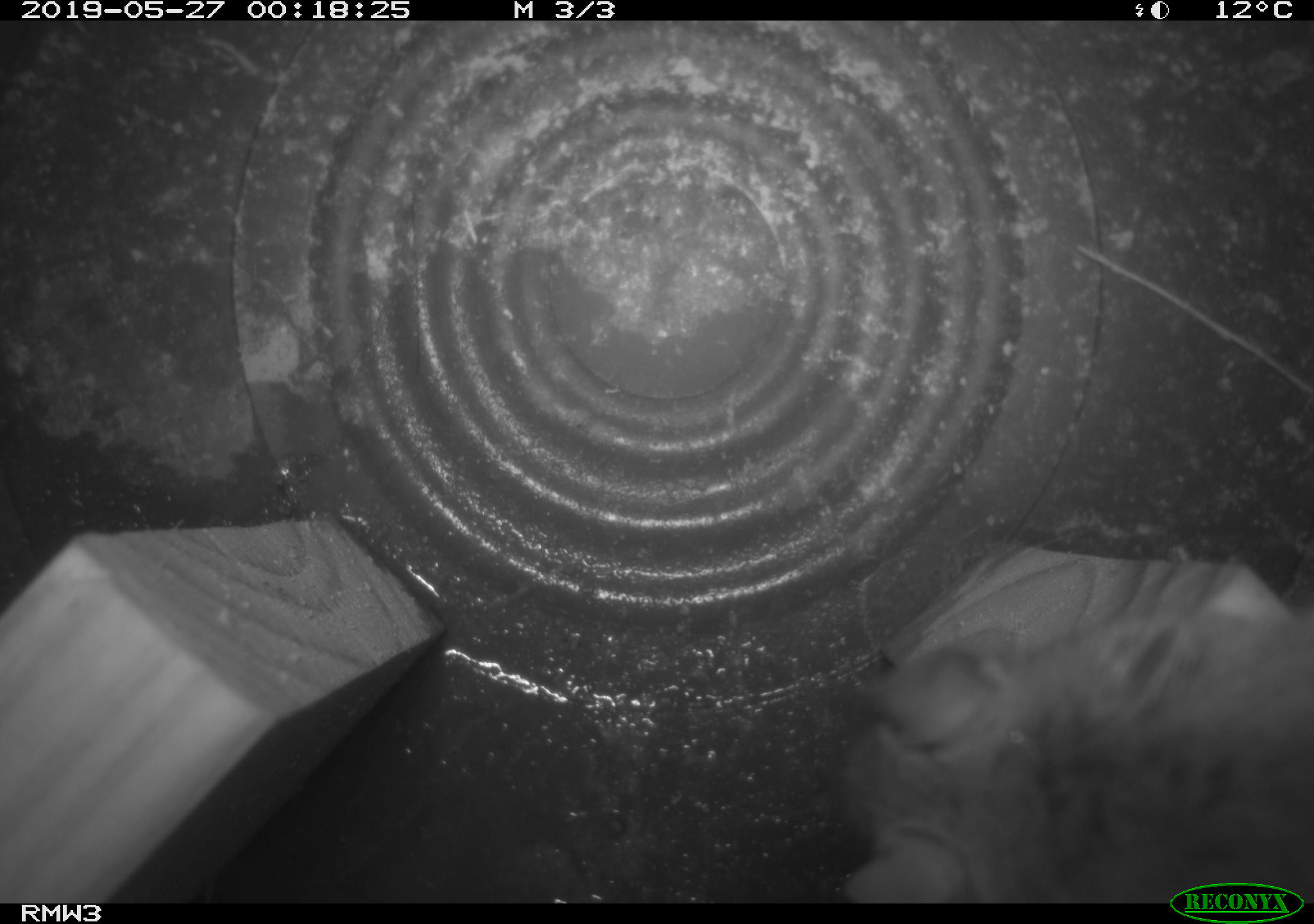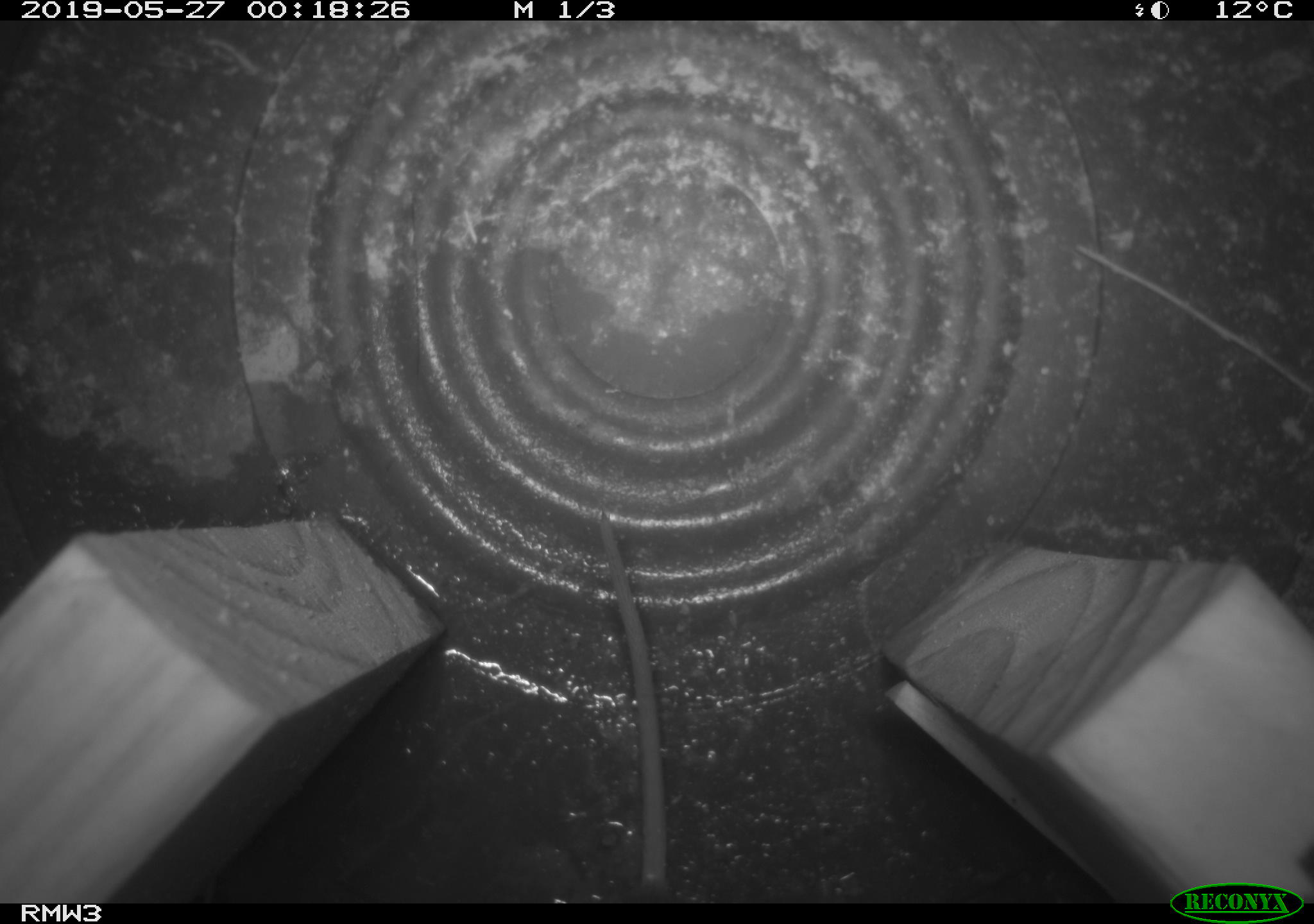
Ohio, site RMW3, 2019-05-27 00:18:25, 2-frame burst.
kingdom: Animalia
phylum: Chordata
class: Mammalia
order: Rodentia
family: Cricetidae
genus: Peromyscus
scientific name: Peromyscus leucopus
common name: white-footed mouse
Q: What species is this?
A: White-footed mouse (Peromyscus leucopus).